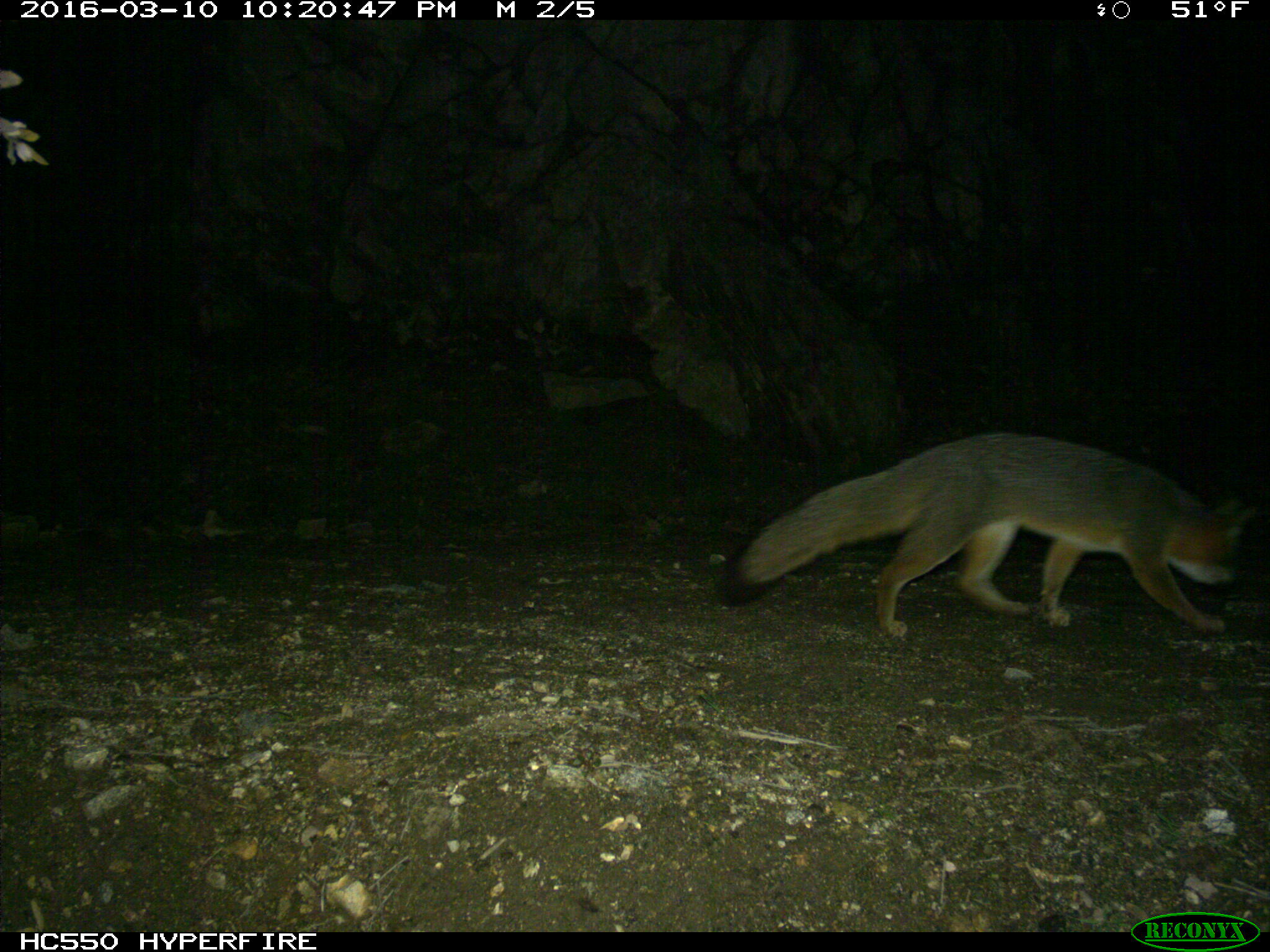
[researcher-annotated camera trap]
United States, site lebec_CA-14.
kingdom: Animalia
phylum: Chordata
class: Mammalia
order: Carnivora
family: Canidae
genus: Urocyon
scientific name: Urocyon cinereoargenteus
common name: gray fox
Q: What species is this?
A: Urocyon cinereoargenteus (gray fox).